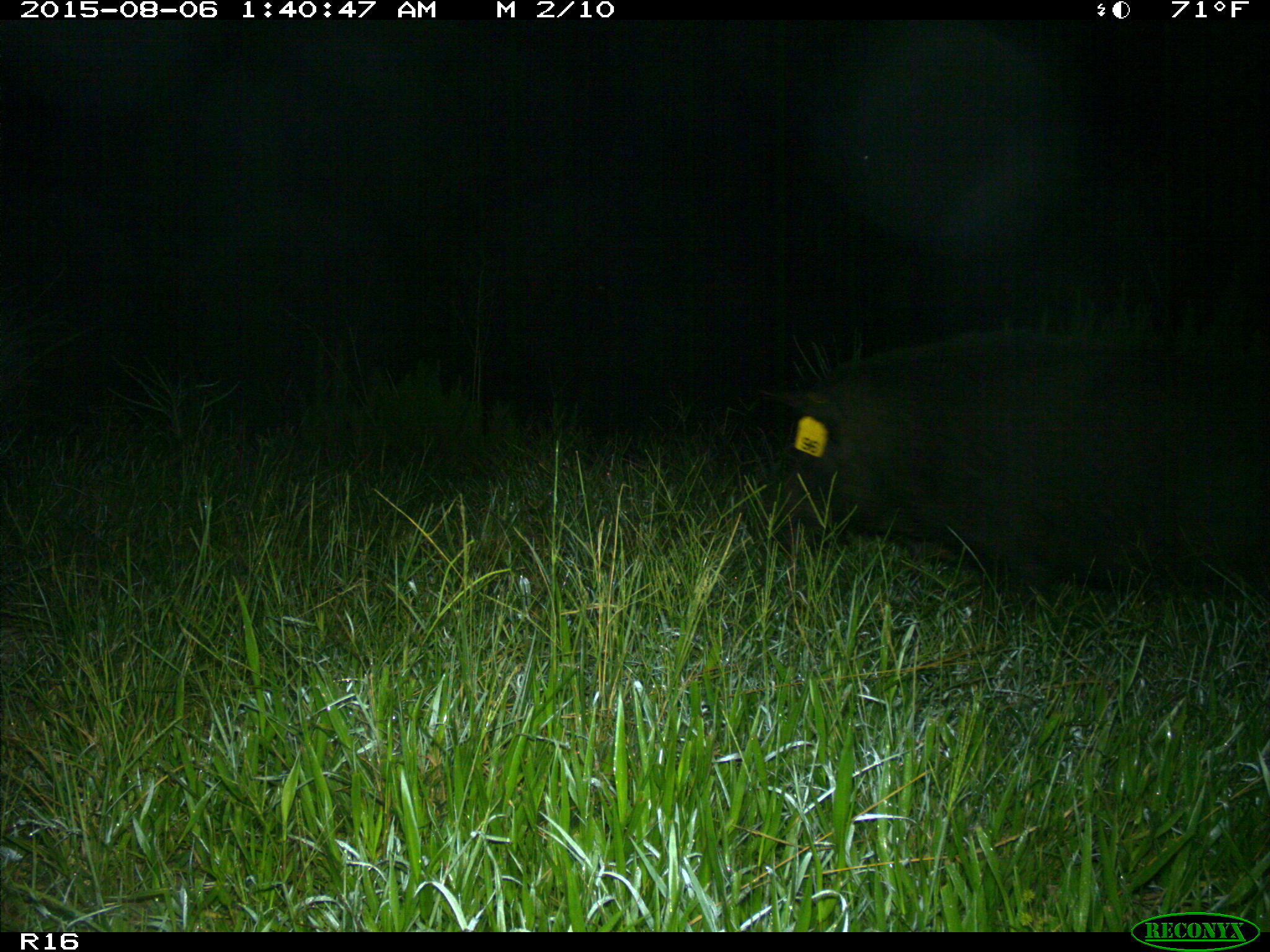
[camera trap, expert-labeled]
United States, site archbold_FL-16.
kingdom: Animalia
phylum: Chordata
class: Mammalia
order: Artiodactyla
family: Suidae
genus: Sus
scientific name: Sus scrofa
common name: wild boar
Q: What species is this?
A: Sus scrofa (wild boar).